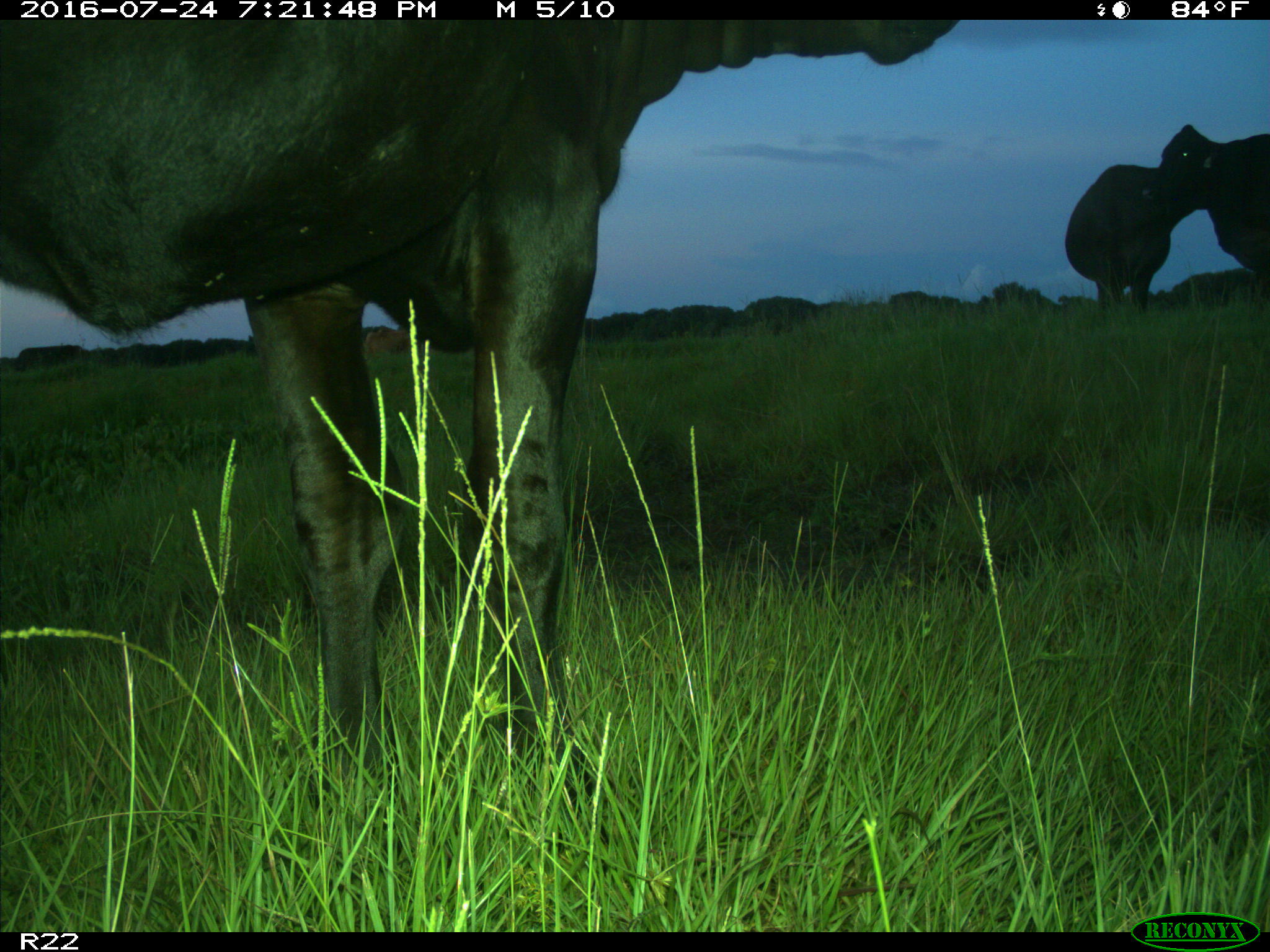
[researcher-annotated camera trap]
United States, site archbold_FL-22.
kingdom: Animalia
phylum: Chordata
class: Mammalia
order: Artiodactyla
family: Bovidae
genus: Bos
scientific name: Bos taurus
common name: domestic cow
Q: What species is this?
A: Bos taurus (domestic cow).